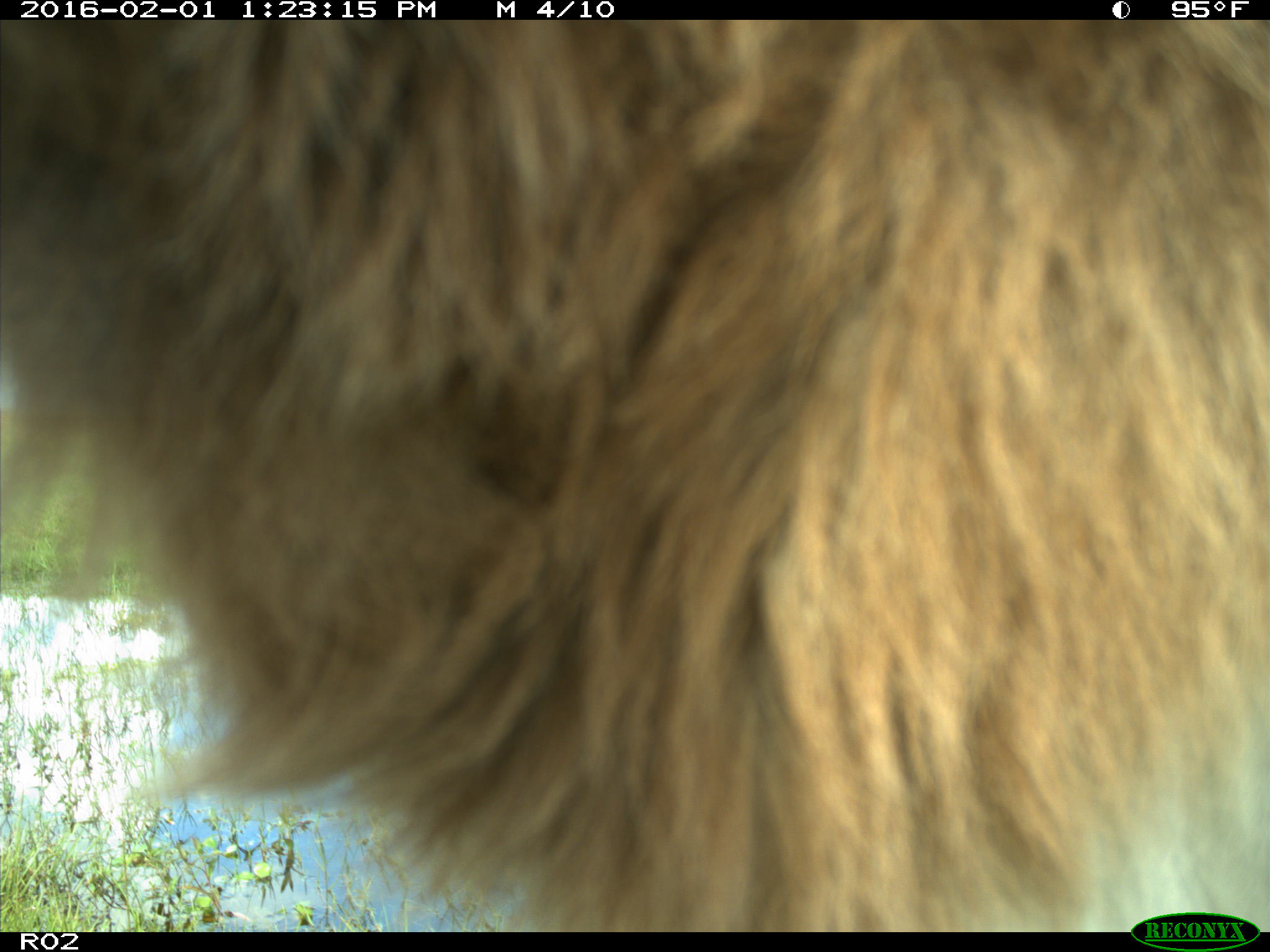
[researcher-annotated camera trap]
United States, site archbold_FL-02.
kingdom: Animalia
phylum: Chordata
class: Mammalia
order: Artiodactyla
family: Bovidae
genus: Bos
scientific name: Bos taurus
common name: domestic cow